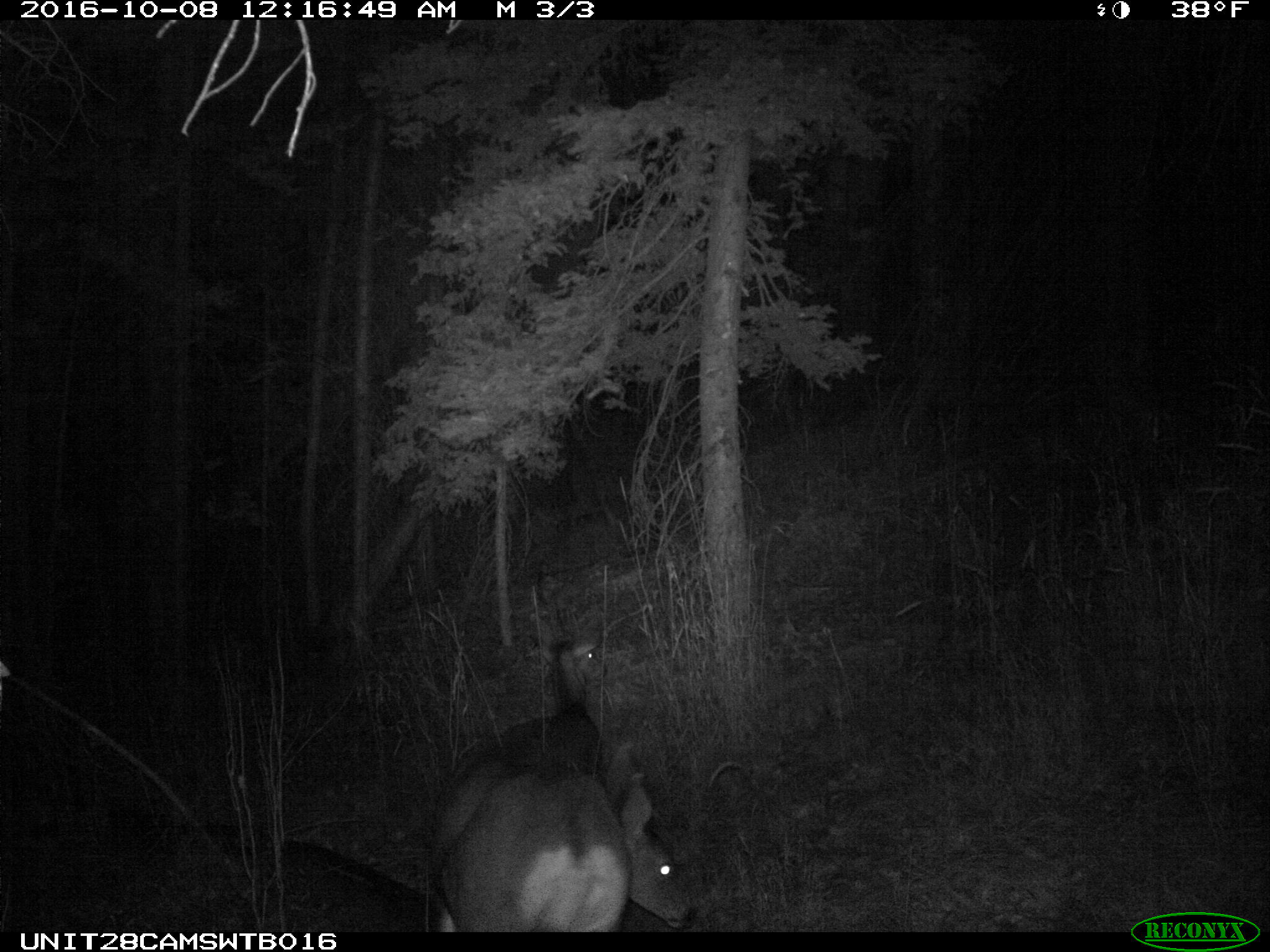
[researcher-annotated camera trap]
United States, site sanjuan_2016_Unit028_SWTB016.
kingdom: Animalia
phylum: Chordata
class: Mammalia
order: Artiodactyla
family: Cervidae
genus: Odocoileus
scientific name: Odocoileus hemionus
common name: mule deer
Odocoileus hemionus (mule deer).